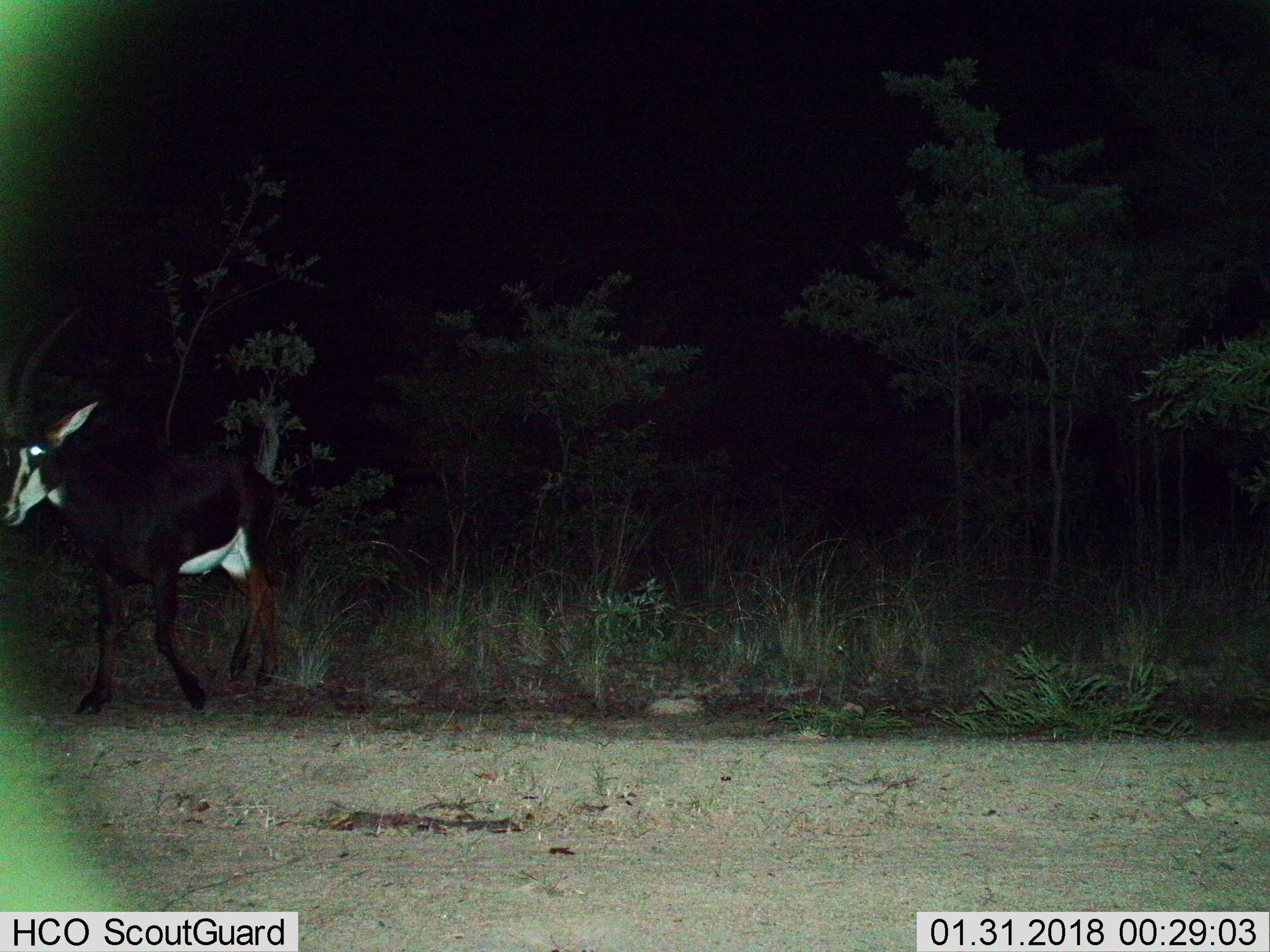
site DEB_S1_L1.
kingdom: Animalia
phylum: Chordata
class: Mammalia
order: Artiodactyla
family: Bovidae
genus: Hippotragus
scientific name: Hippotragus niger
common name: sable antelope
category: sable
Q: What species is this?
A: Sable (sable antelope) (Hippotragus niger).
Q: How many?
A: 1.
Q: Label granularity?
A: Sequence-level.